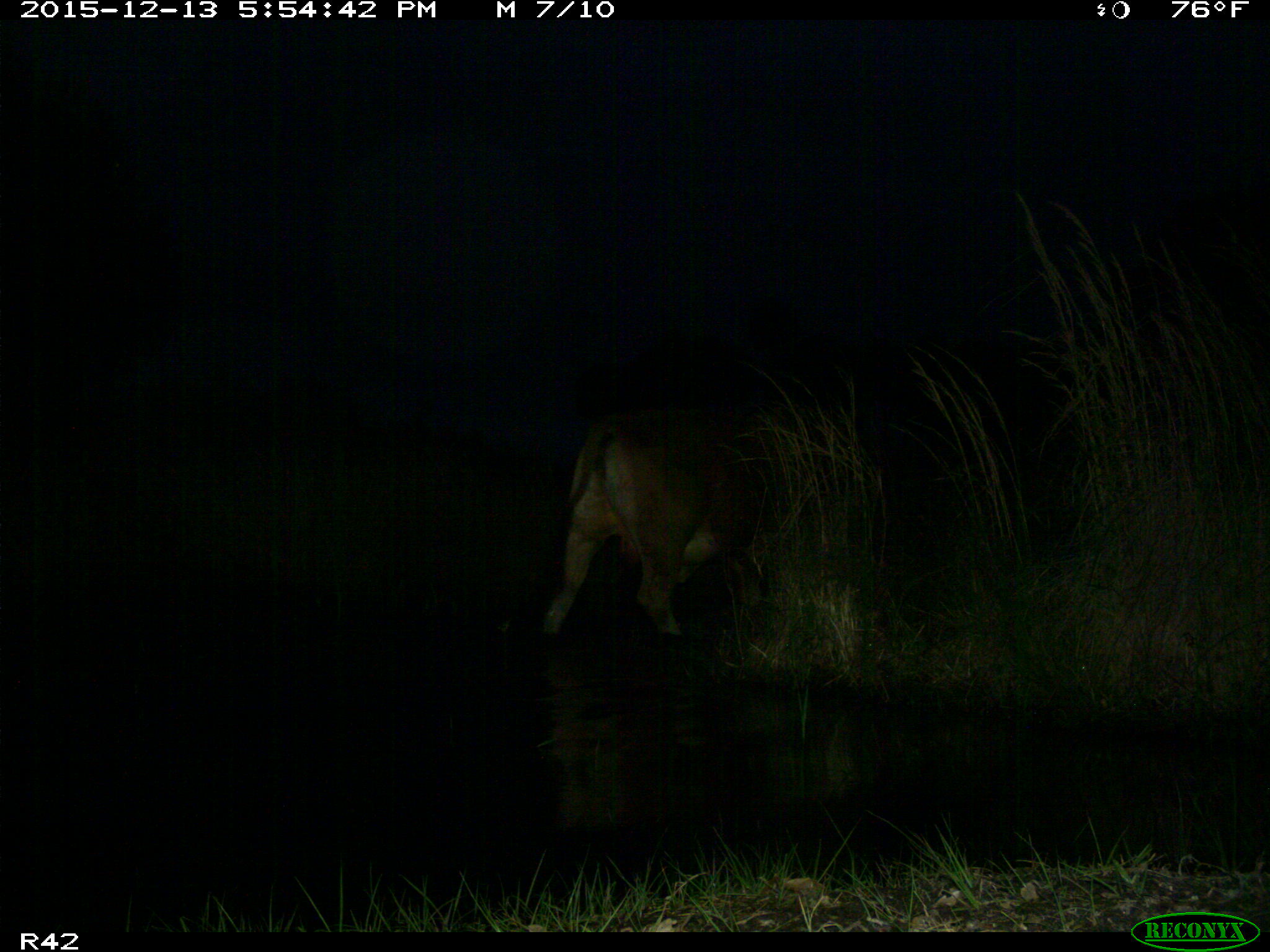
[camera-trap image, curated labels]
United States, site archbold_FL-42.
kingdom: Animalia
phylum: Chordata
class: Mammalia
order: Artiodactyla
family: Bovidae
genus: Bos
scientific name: Bos taurus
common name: domestic cow